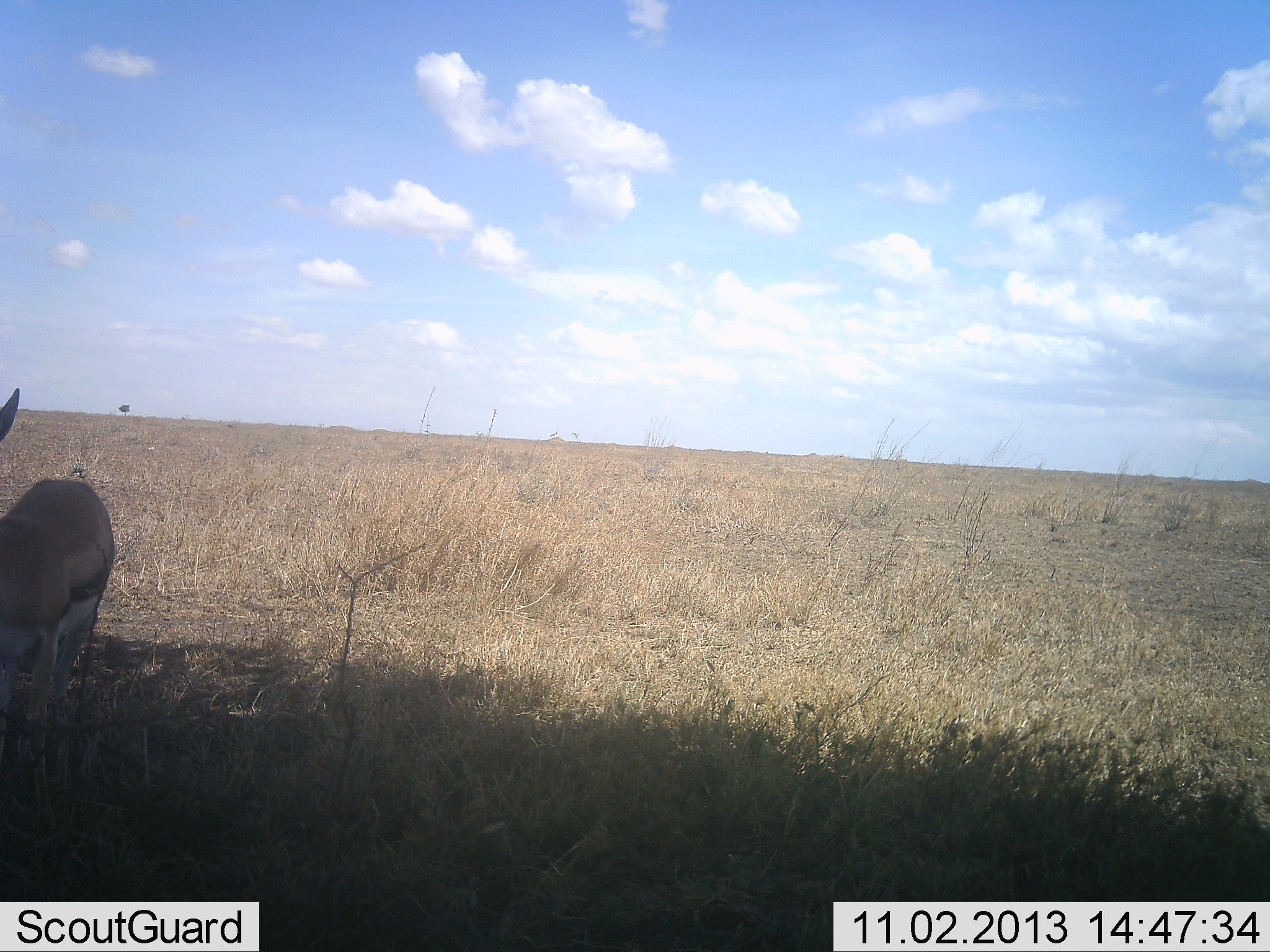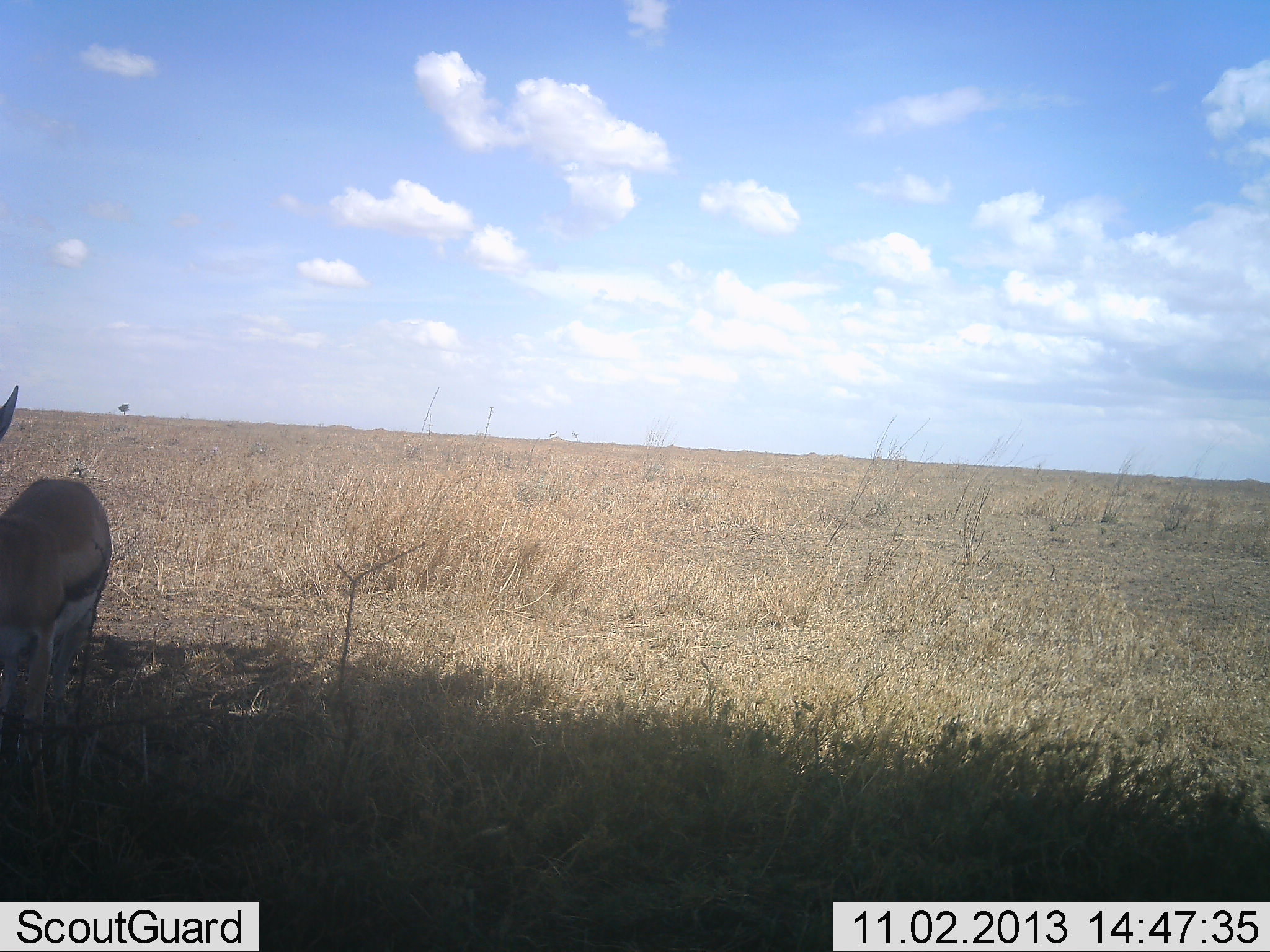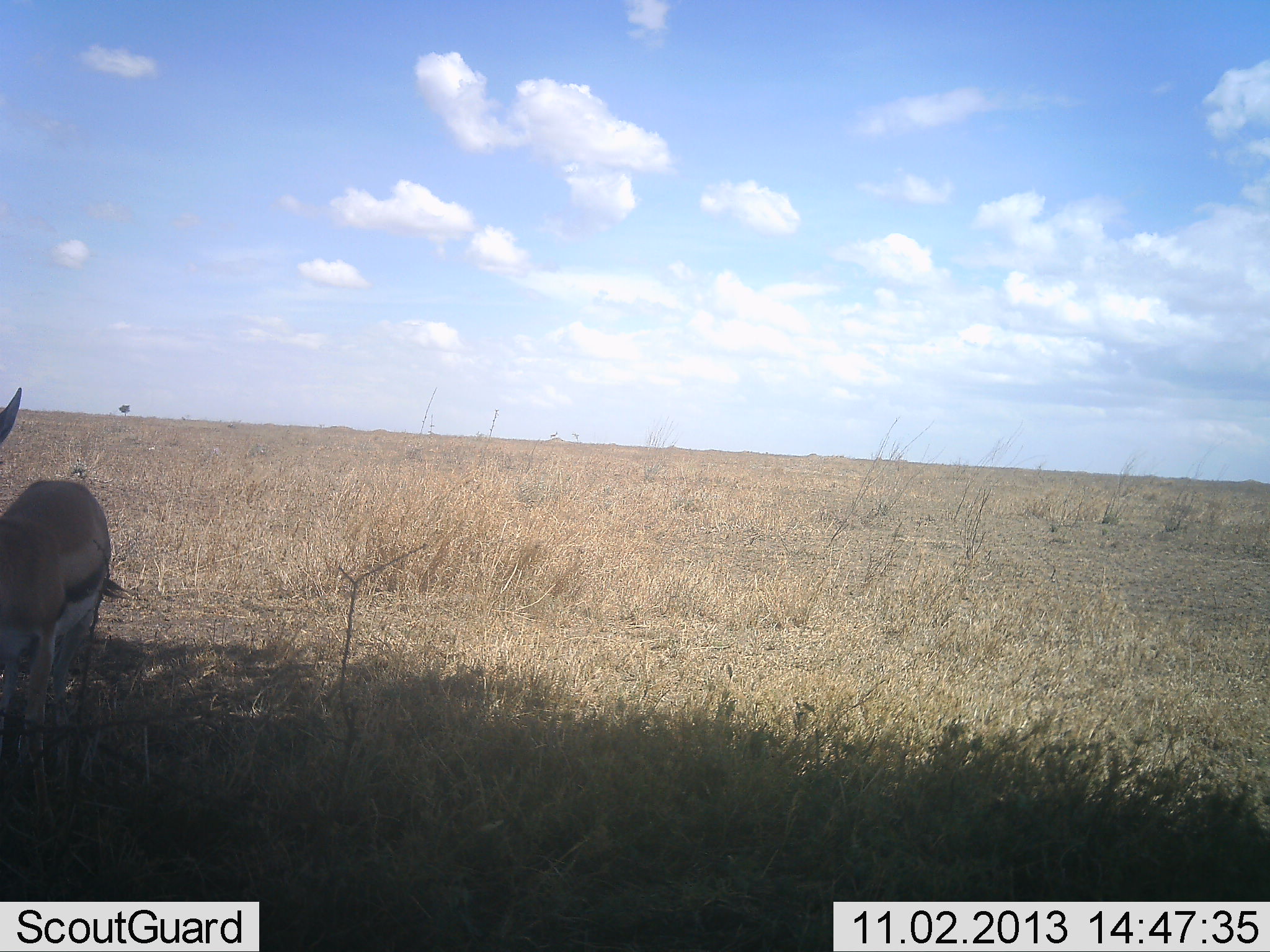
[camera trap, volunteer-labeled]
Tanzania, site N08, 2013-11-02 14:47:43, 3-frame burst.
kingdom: Animalia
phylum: Chordata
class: Mammalia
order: Artiodactyla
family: Bovidae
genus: Eudorcas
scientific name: Eudorcas thomsonii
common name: thomson's gazelle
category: gazellethomsons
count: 1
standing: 94%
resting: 0%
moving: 0%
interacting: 0%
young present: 0%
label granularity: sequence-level